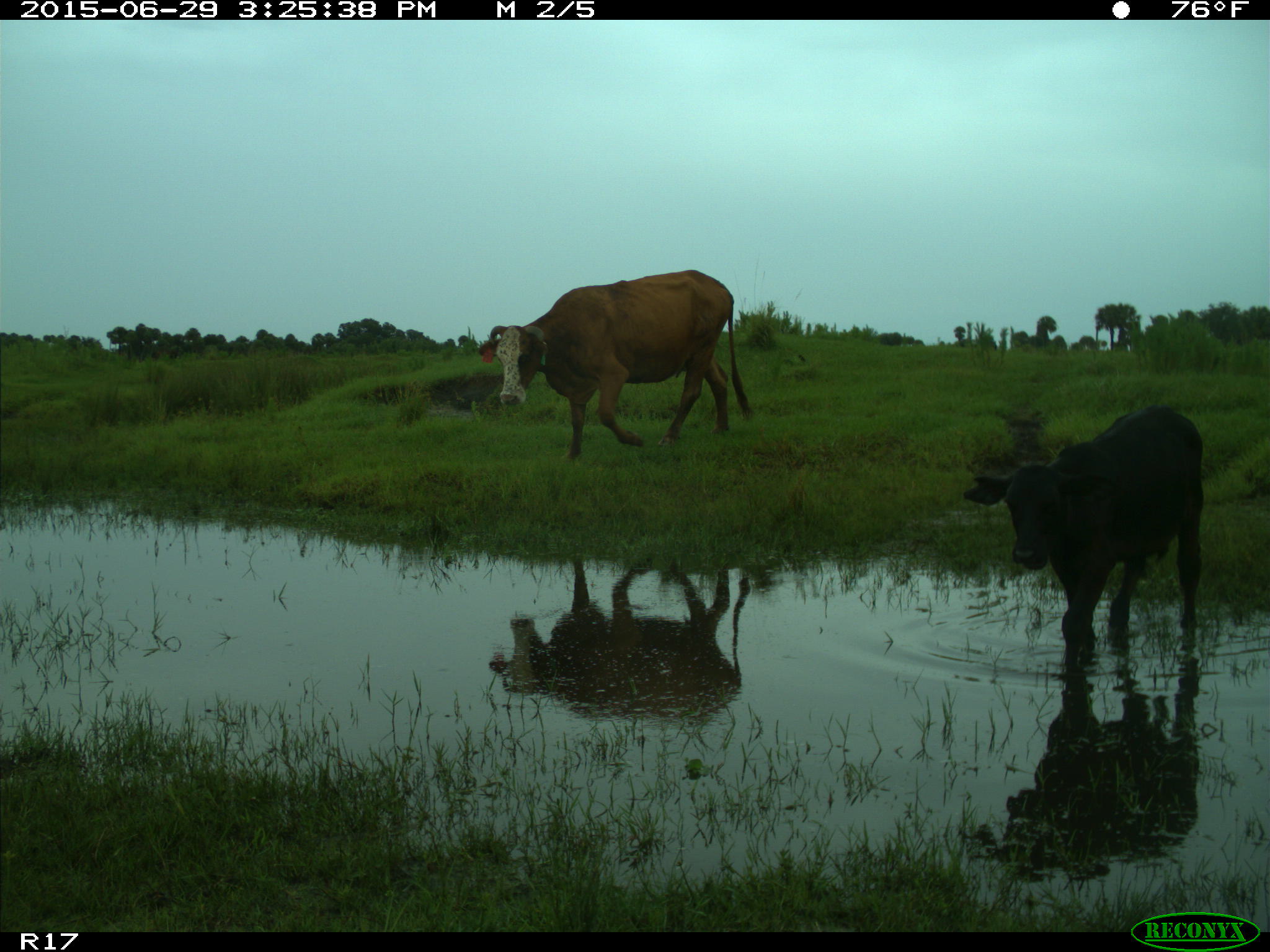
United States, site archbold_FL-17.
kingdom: Animalia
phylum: Chordata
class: Mammalia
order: Artiodactyla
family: Bovidae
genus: Bos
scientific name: Bos taurus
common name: domestic cow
Bos taurus (domestic cow).